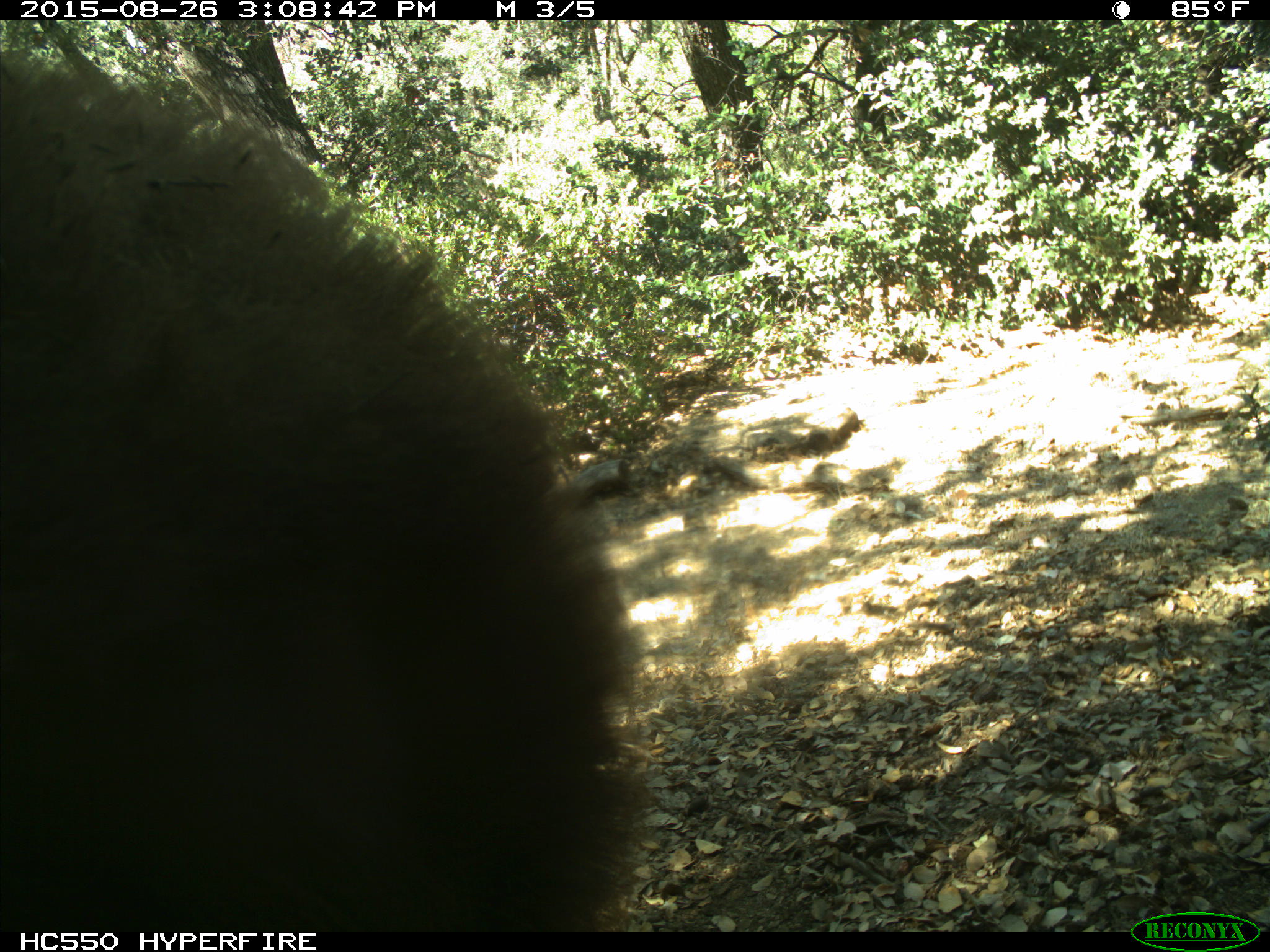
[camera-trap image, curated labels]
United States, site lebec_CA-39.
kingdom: Animalia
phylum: Chordata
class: Mammalia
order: Carnivora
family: Ursidae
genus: Ursus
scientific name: Ursus americanus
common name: american black bear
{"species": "Ursus americanus (american black bear)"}